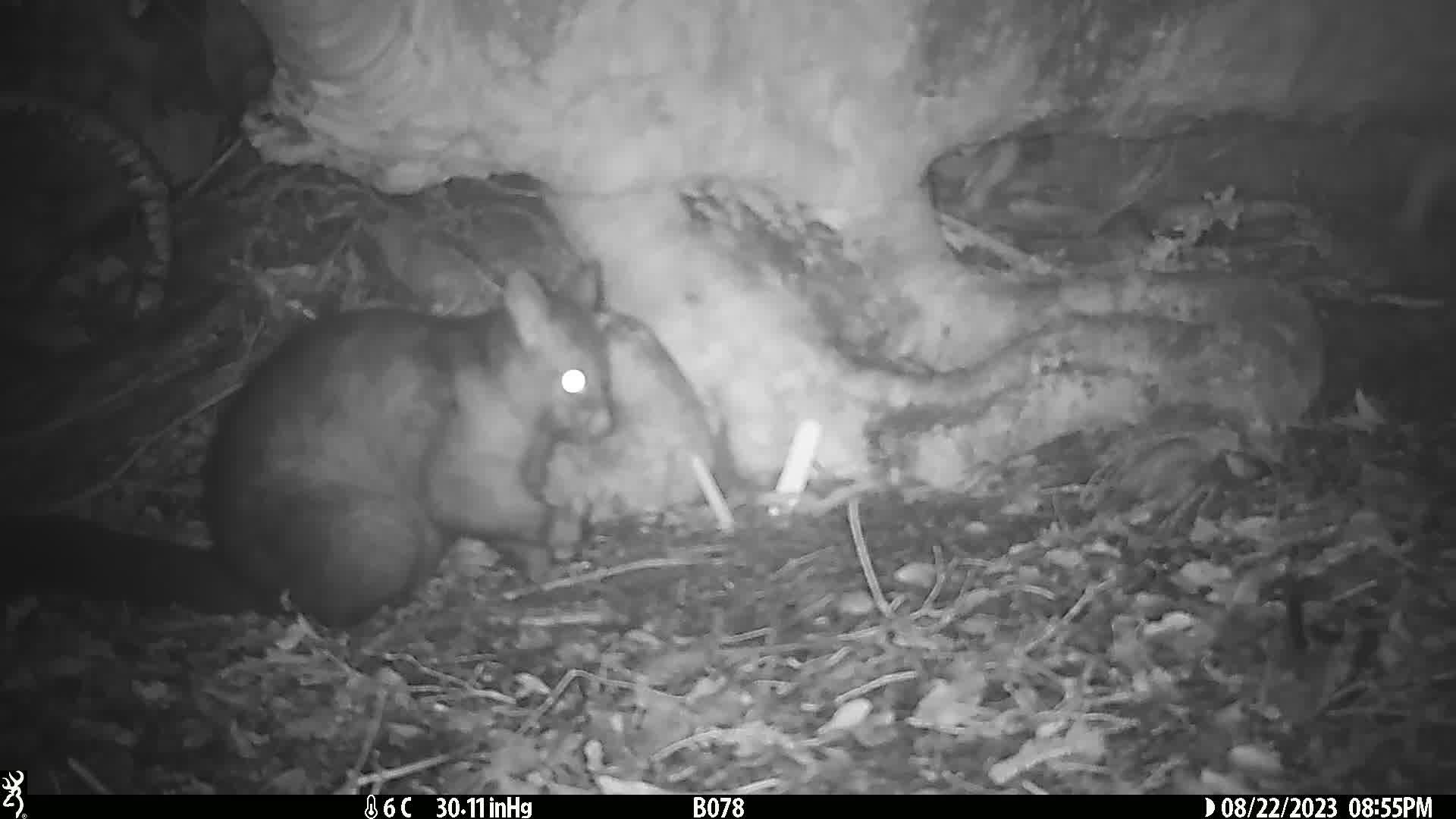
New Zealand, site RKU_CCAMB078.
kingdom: Animalia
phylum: Chordata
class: Mammalia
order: Diprotodontia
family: Phalangeridae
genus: Trichosurus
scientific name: Trichosurus vulpecula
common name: common brushtail possum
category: possum